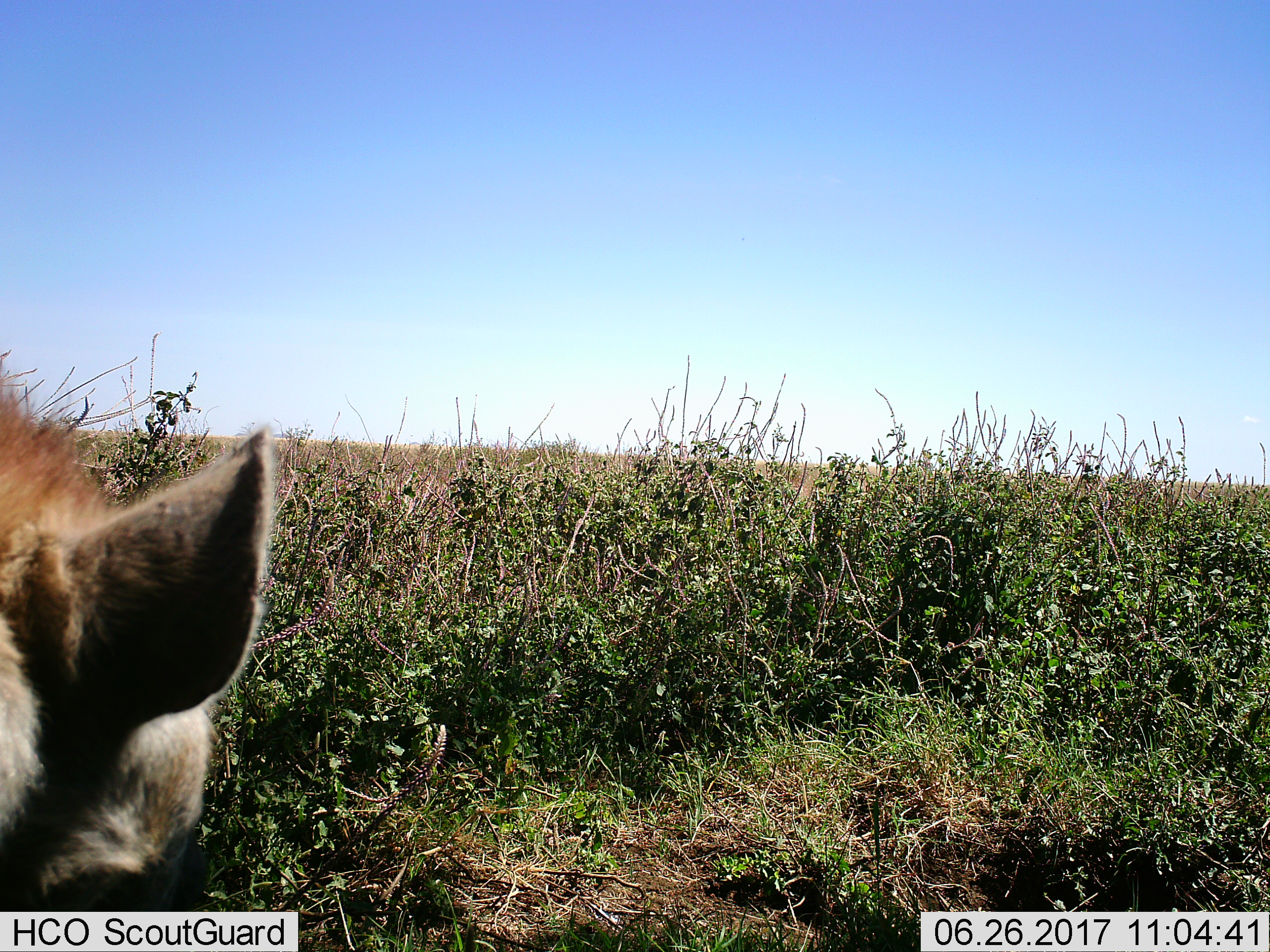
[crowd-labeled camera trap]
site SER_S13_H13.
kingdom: Animalia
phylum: Chordata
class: Mammalia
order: Carnivora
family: Hyaenidae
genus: Crocuta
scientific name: Crocuta crocuta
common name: spotted hyena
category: hyenaspotted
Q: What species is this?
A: Hyenaspotted (spotted hyena) (Crocuta crocuta).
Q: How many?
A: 1.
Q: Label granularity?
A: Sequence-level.